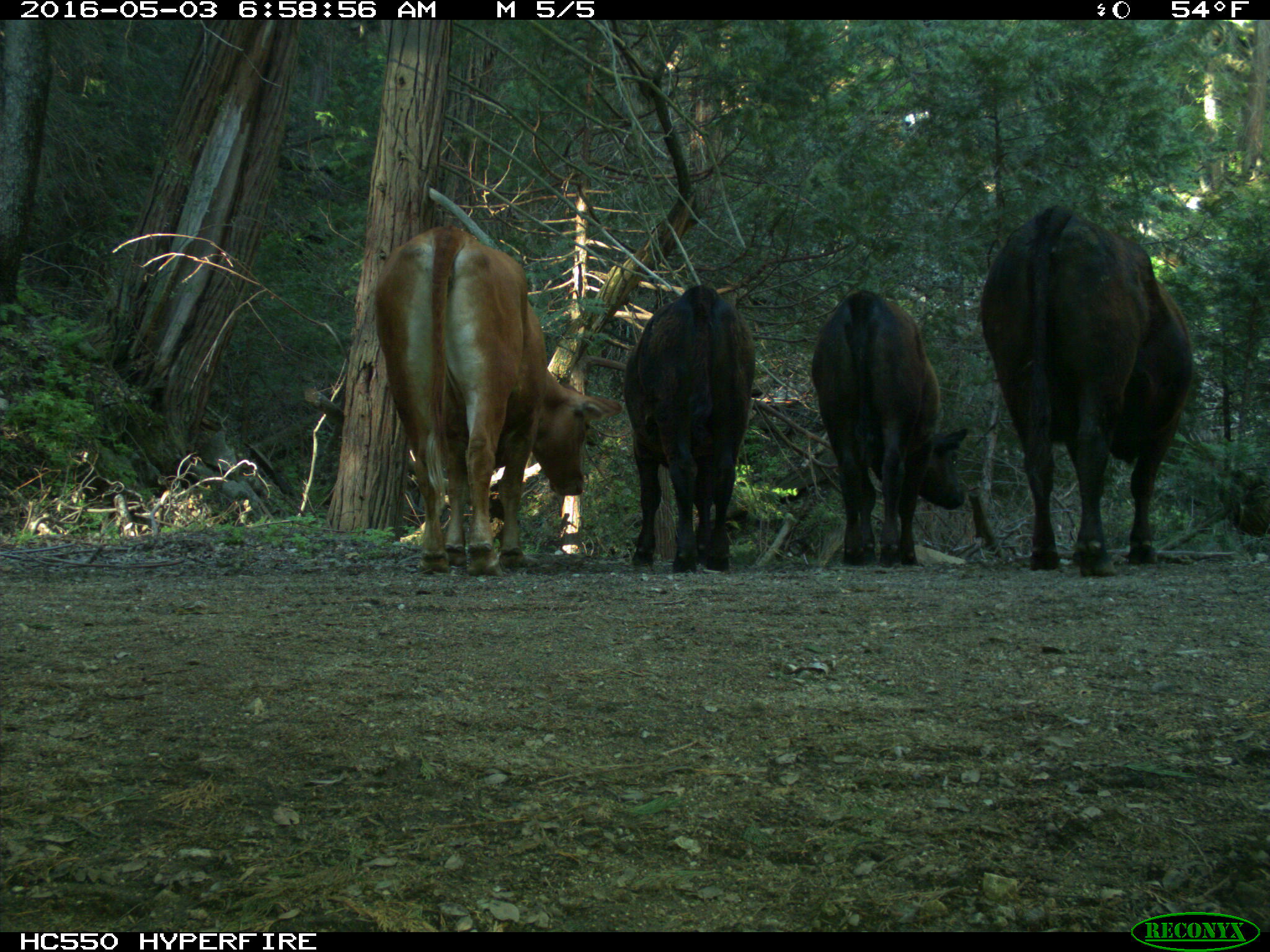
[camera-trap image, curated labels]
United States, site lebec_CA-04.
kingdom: Animalia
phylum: Chordata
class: Mammalia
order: Artiodactyla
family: Bovidae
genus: Bos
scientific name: Bos taurus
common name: domestic cow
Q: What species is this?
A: Bos taurus (domestic cow).